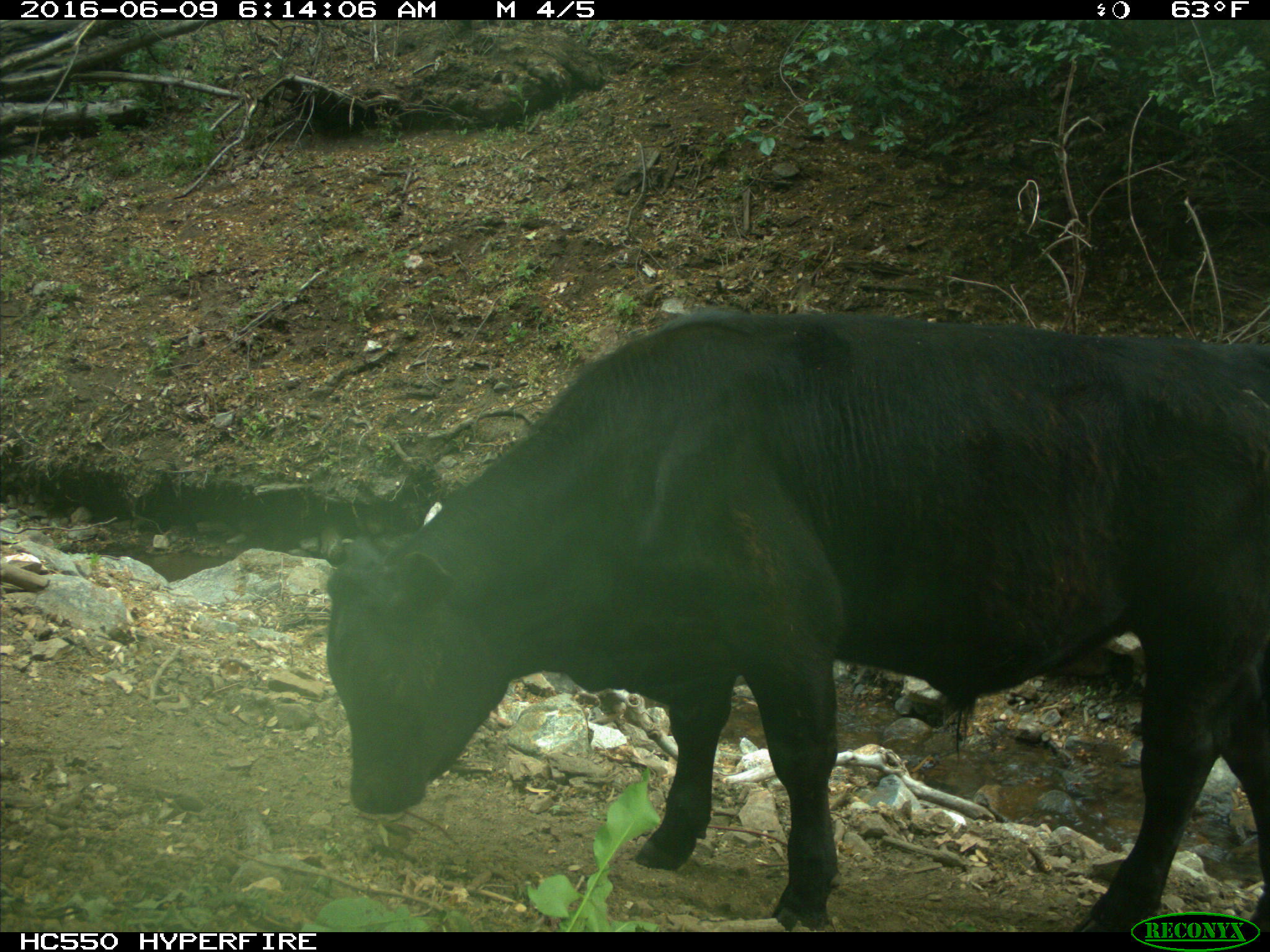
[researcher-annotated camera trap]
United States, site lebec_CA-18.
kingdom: Animalia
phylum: Chordata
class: Mammalia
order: Artiodactyla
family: Bovidae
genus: Bos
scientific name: Bos taurus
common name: domestic cow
Bos taurus (domestic cow).